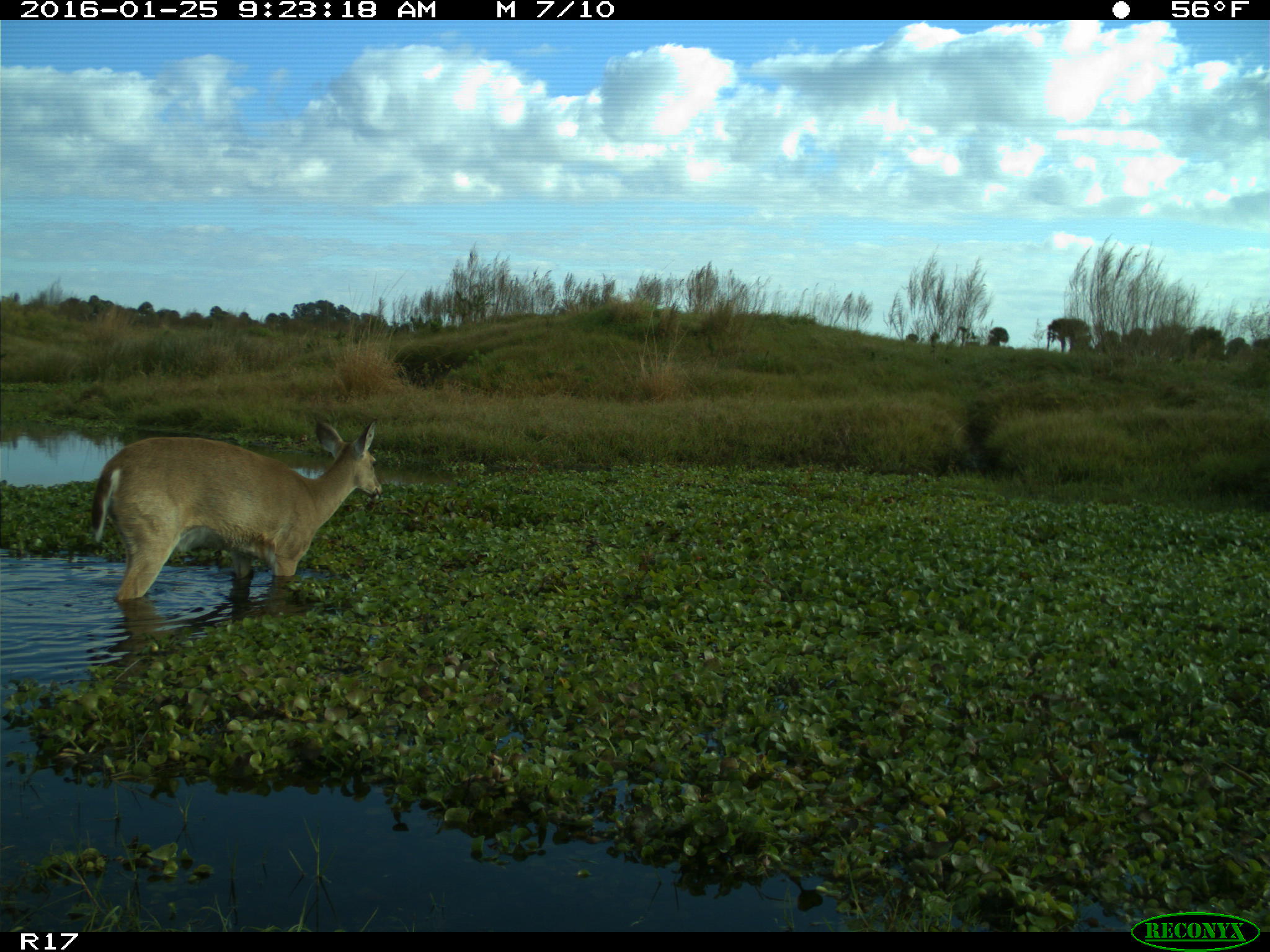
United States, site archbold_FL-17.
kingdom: Animalia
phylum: Chordata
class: Mammalia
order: Artiodactyla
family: Cervidae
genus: Odocoileus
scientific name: Odocoileus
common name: deer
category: unidentified deer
Unidentified deer (deer) (Odocoileus).